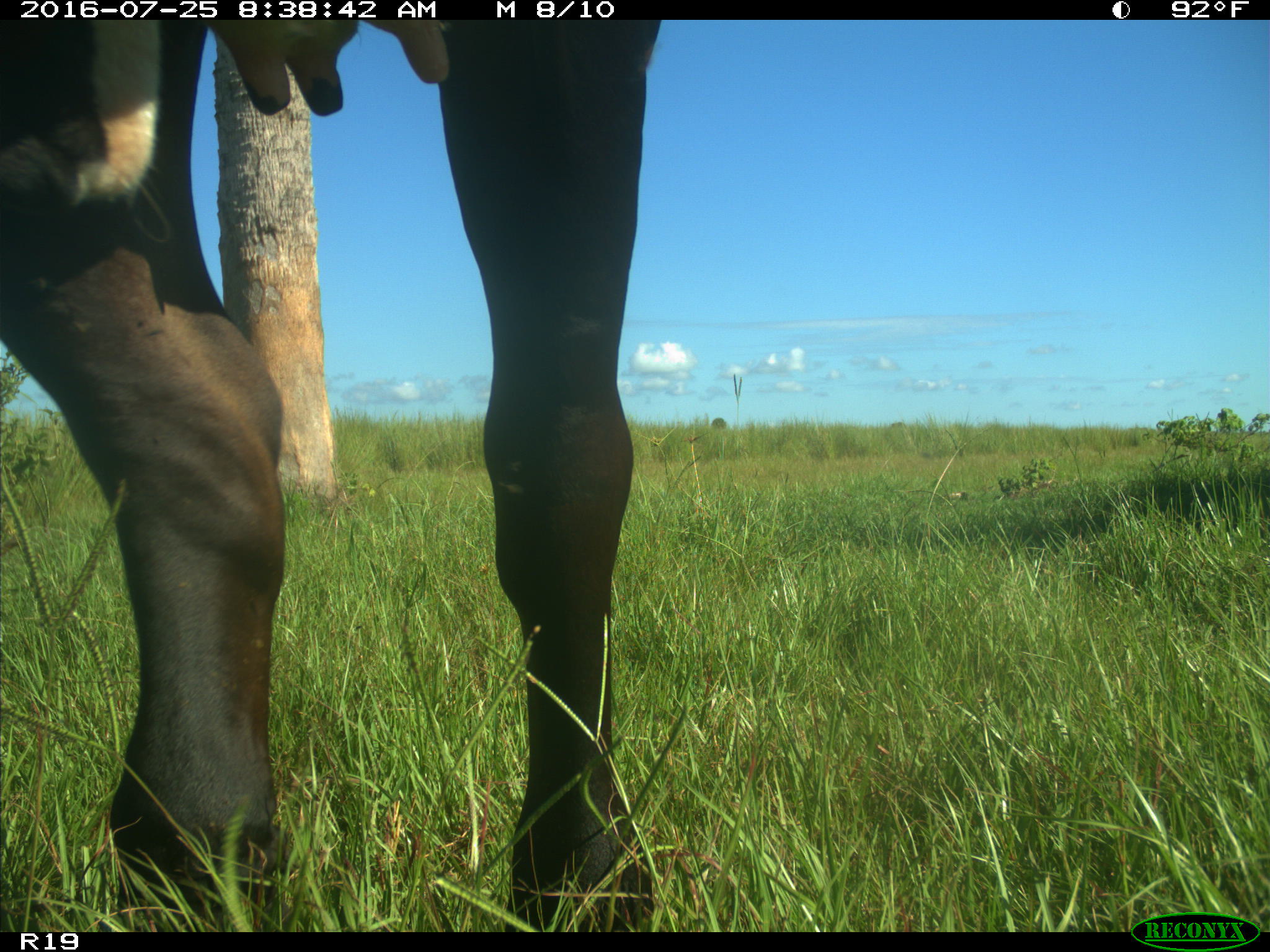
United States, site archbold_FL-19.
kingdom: Animalia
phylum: Chordata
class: Mammalia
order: Artiodactyla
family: Bovidae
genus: Bos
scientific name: Bos taurus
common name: domestic cow